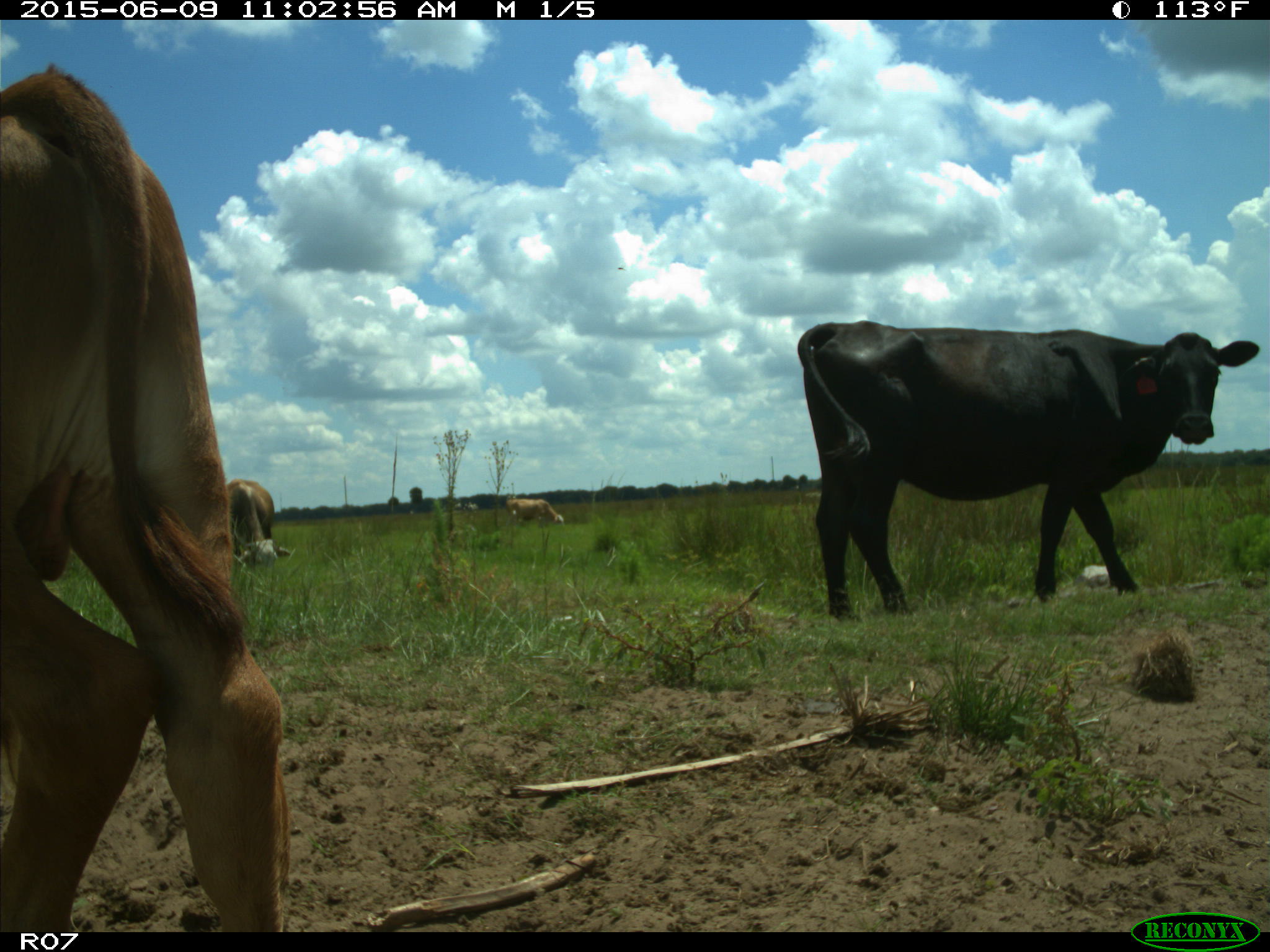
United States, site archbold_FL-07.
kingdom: Animalia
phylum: Chordata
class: Mammalia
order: Artiodactyla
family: Bovidae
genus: Bos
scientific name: Bos taurus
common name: domestic cow